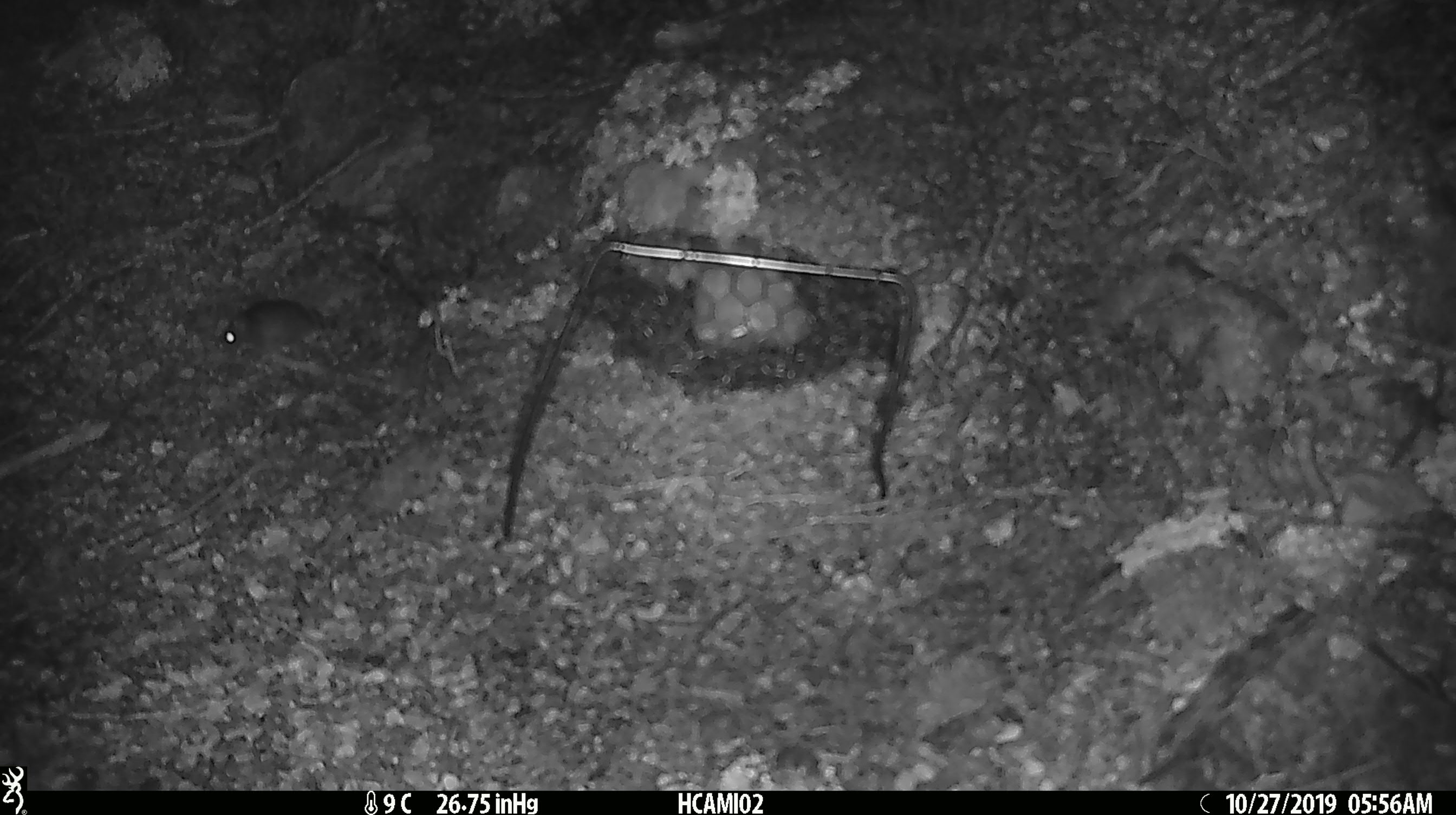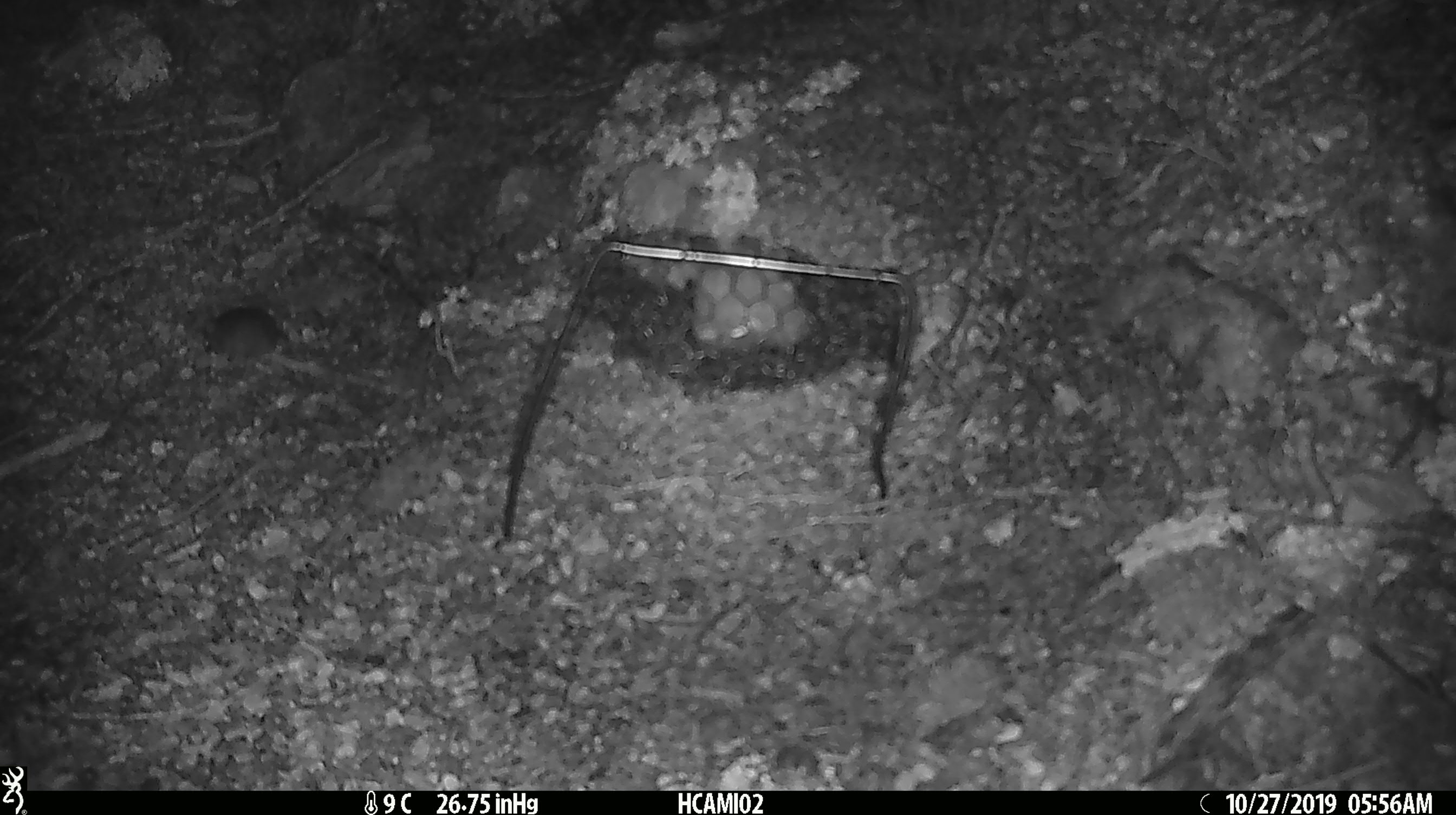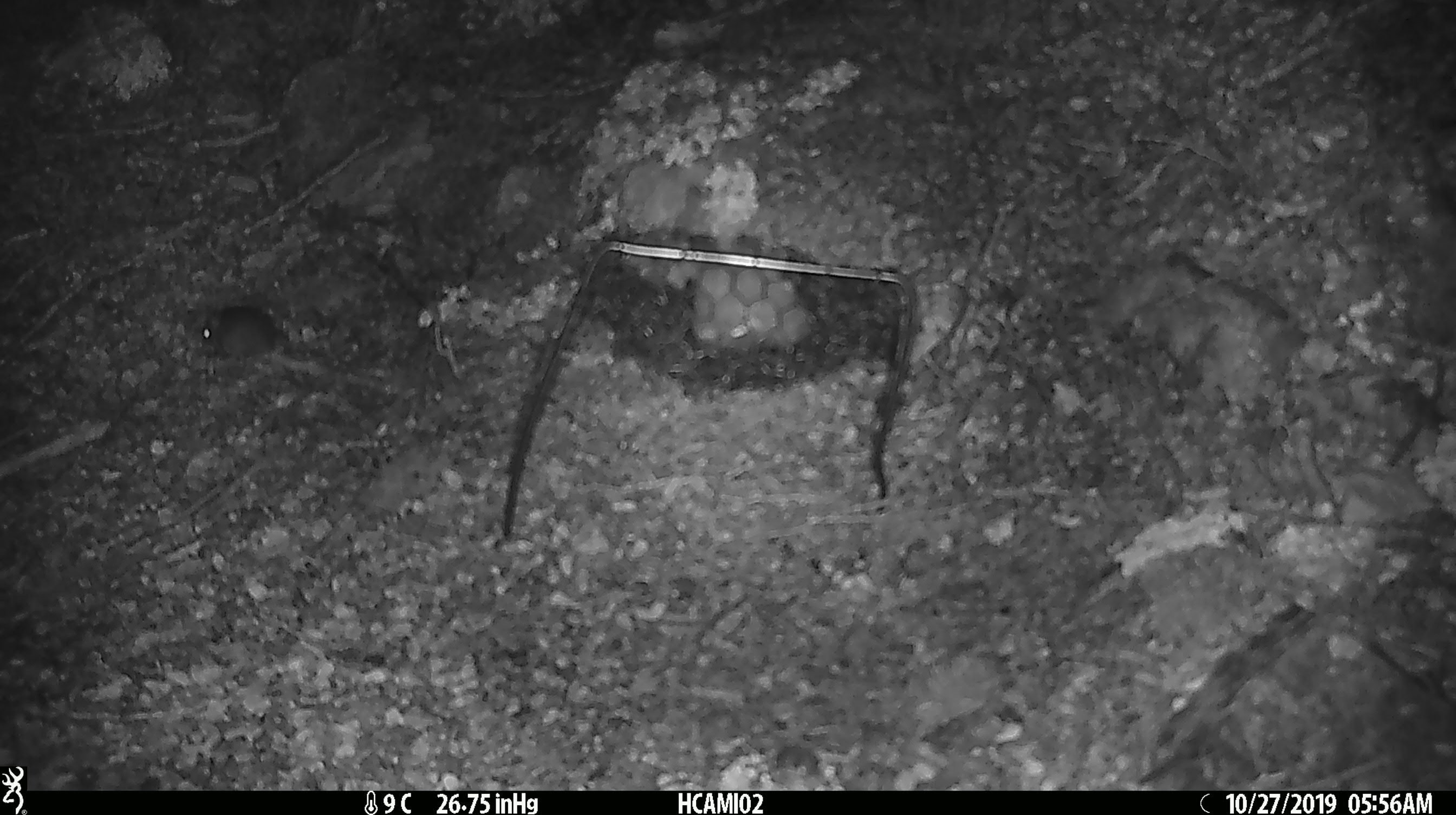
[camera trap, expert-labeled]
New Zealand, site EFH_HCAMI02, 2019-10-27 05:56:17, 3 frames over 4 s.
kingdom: Animalia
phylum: Chordata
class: Mammalia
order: Rodentia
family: Muridae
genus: Mus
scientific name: Mus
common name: mouse